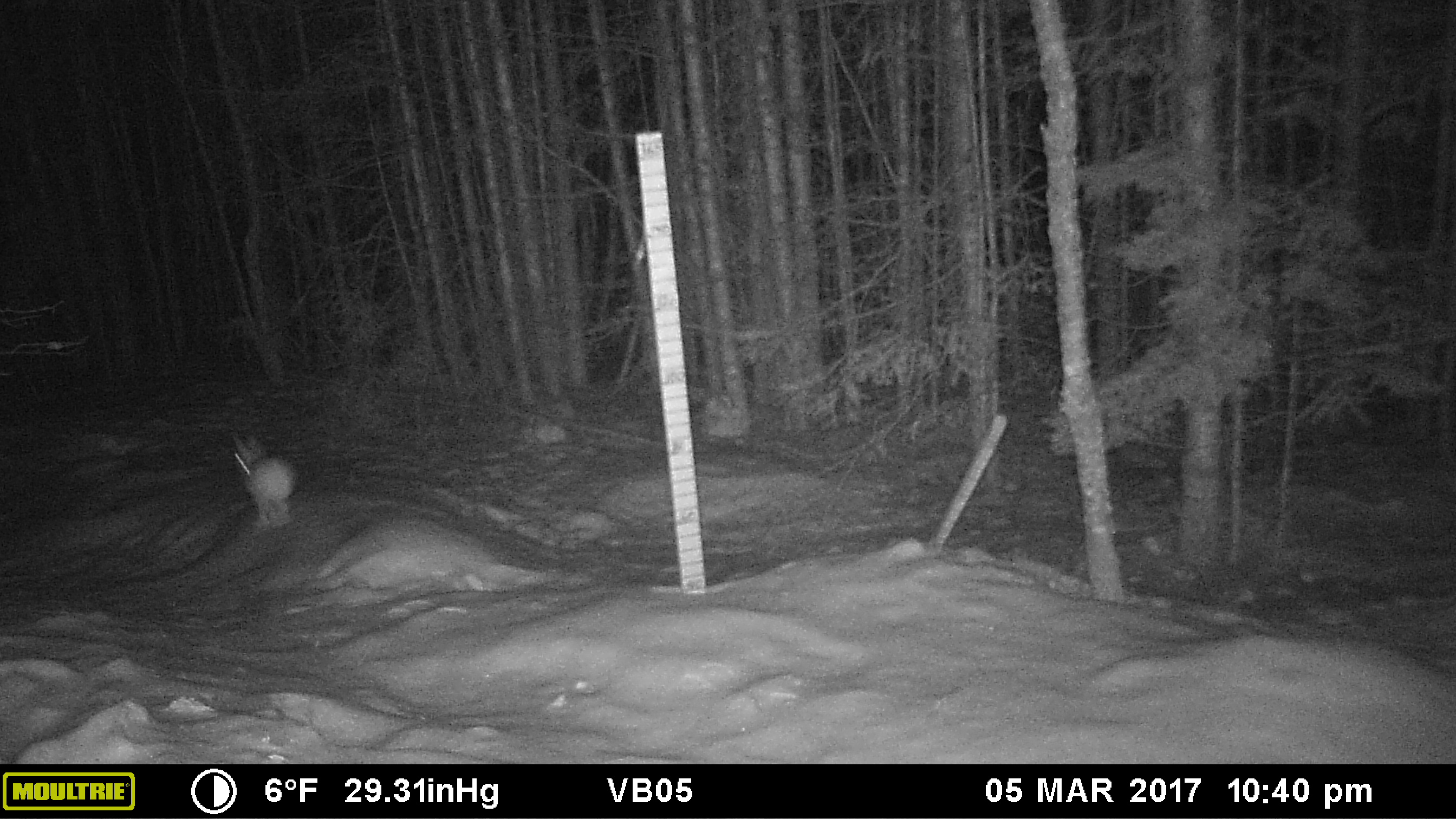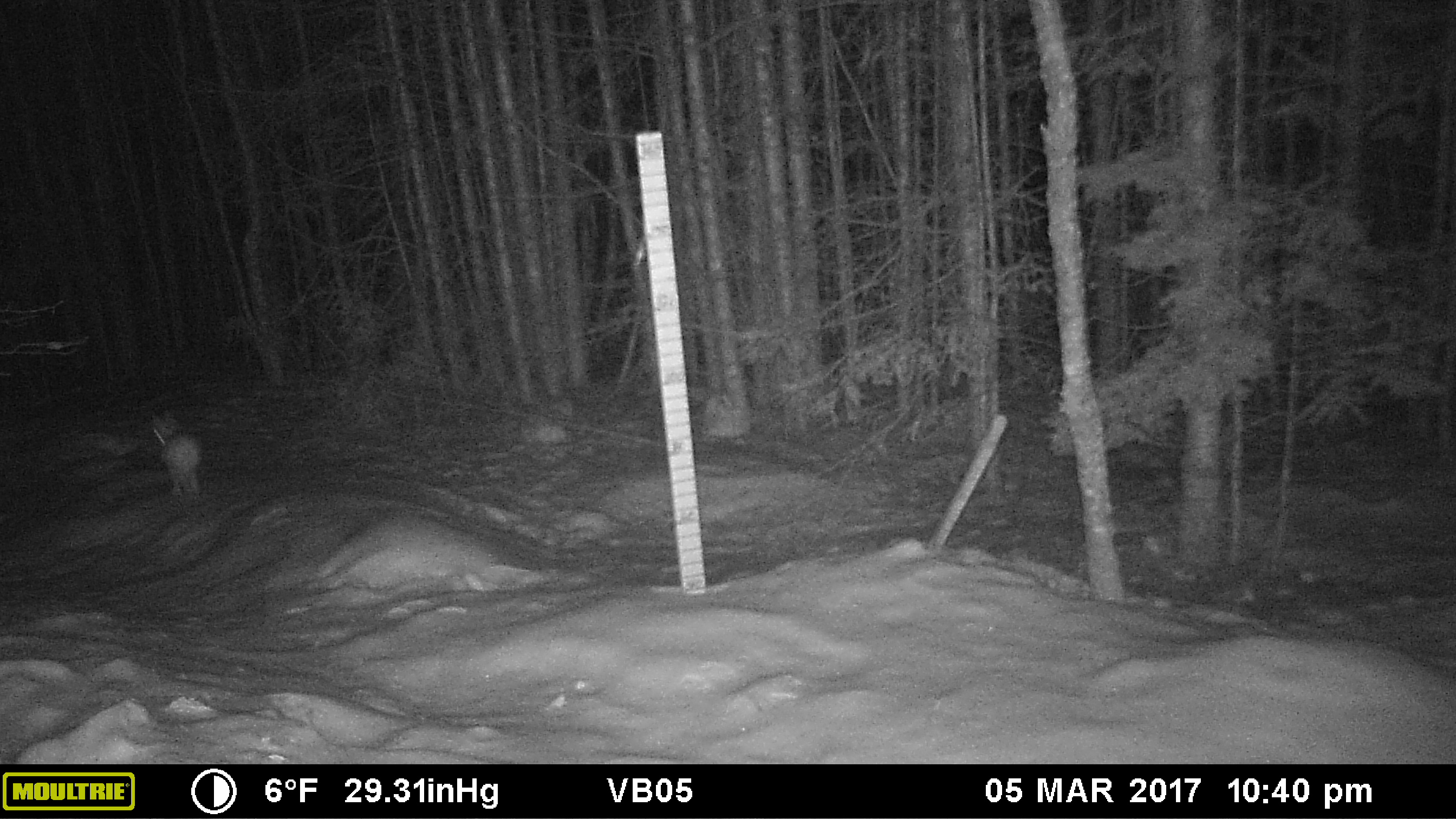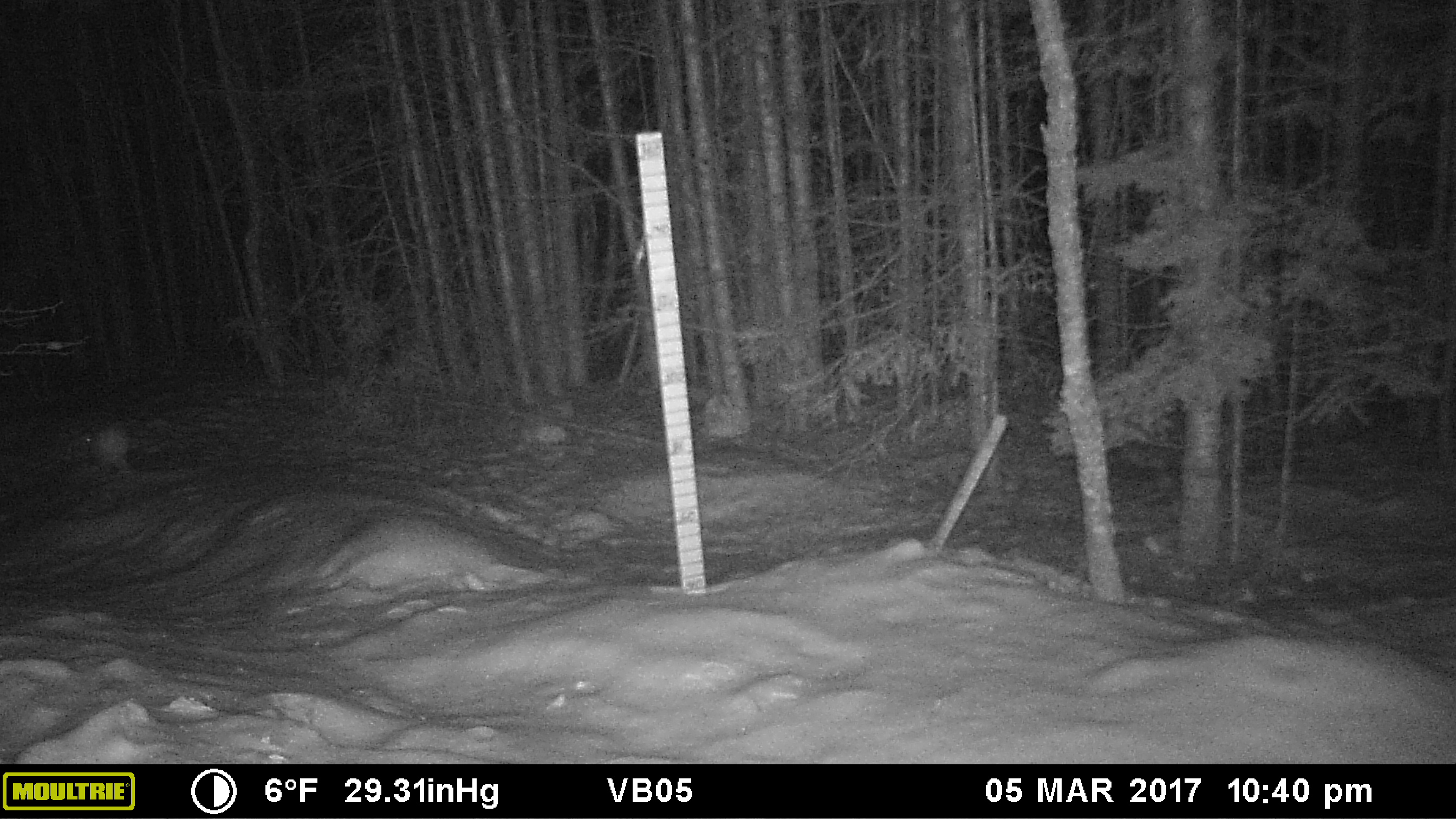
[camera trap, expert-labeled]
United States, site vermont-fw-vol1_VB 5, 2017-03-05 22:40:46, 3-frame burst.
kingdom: Animalia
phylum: Chordata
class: Mammalia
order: Lagomorpha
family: Leporidae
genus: Lepus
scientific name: Lepus americanus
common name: snowshoe hare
Snowshoe hare (Lepus americanus).